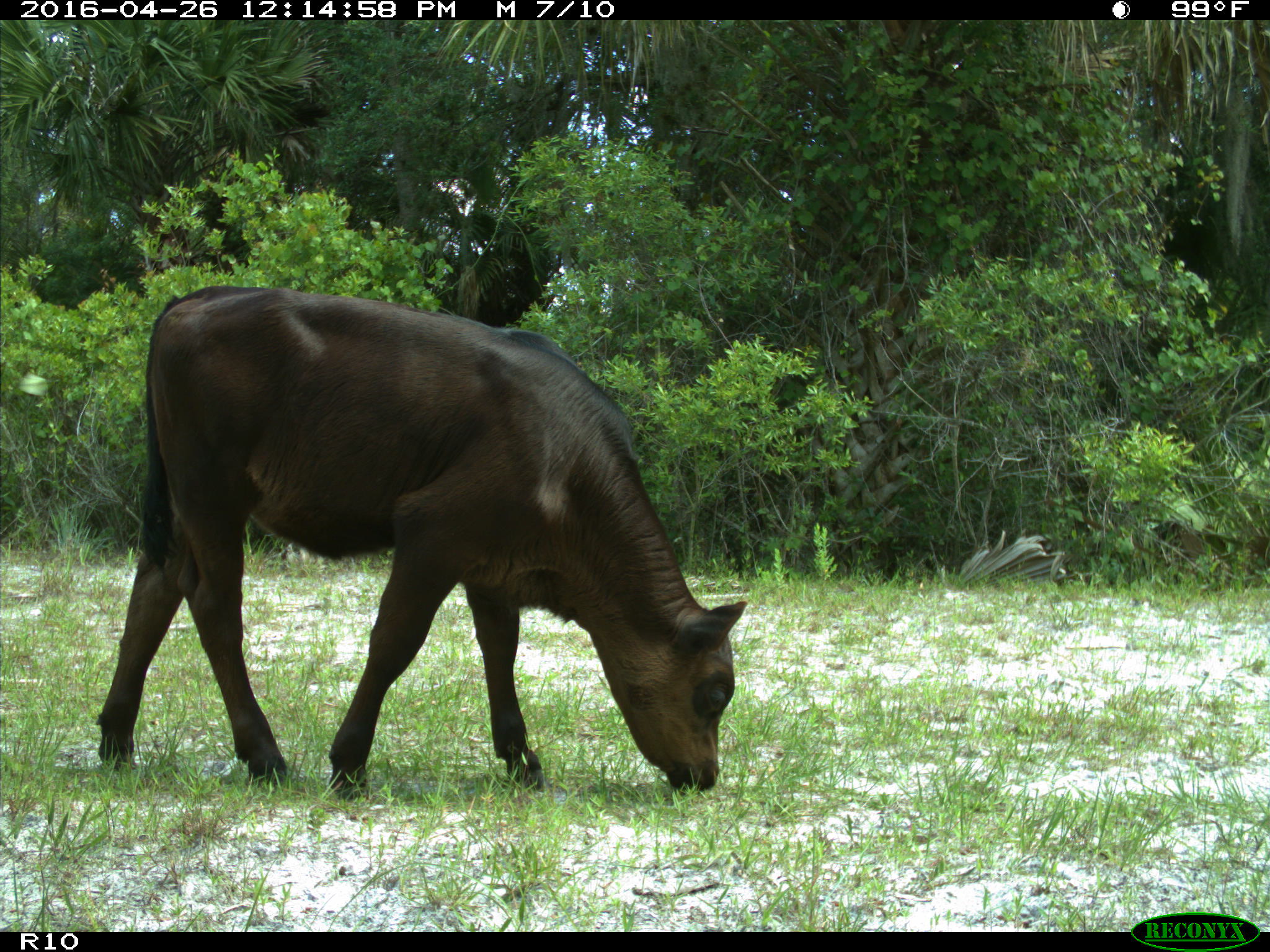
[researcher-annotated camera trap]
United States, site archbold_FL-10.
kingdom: Animalia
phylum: Chordata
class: Mammalia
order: Artiodactyla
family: Bovidae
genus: Bos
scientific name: Bos taurus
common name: domestic cow